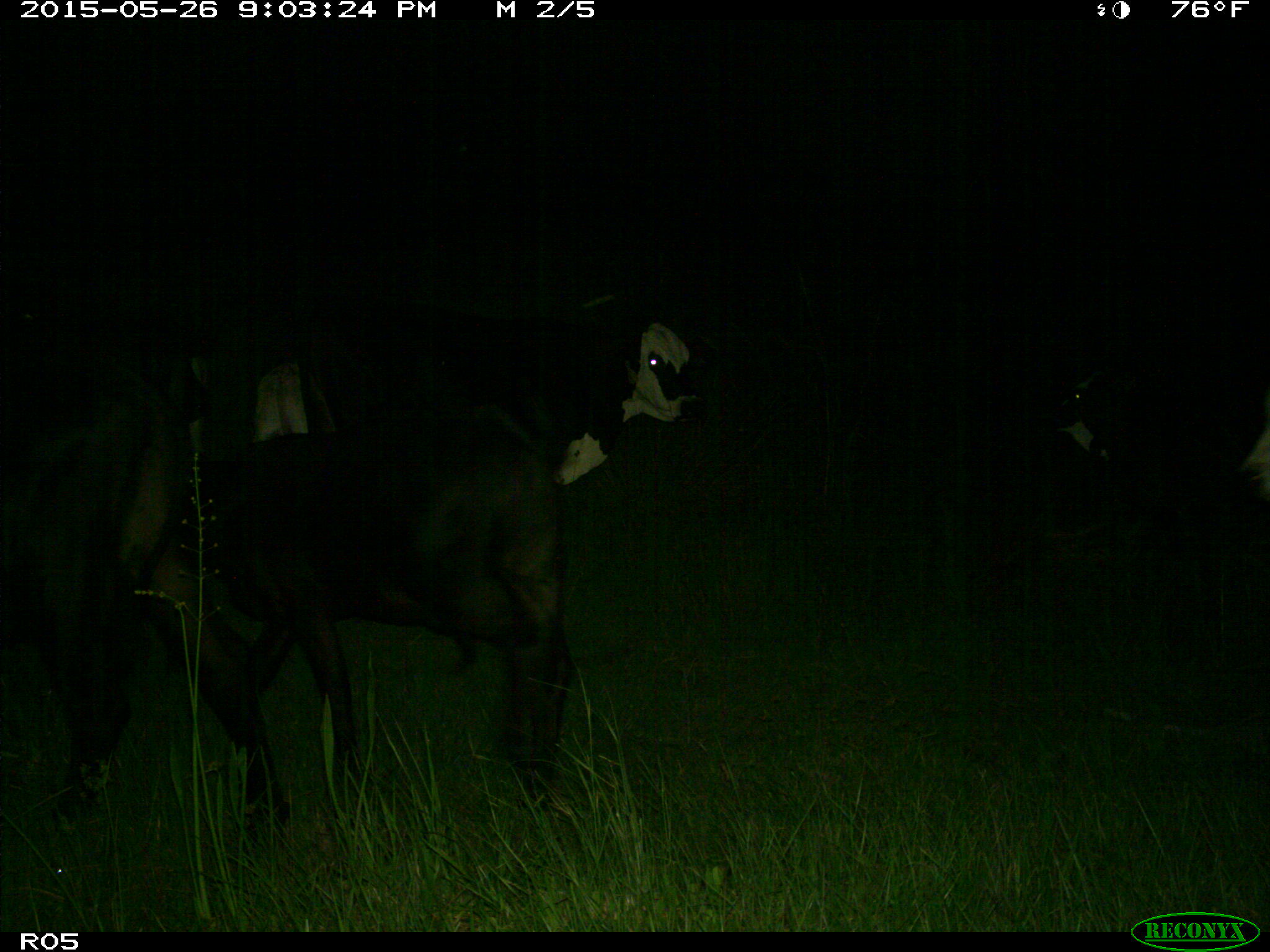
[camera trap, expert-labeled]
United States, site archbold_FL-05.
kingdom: Animalia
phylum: Chordata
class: Mammalia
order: Artiodactyla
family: Bovidae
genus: Bos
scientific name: Bos taurus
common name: domestic cow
Bos taurus (domestic cow).